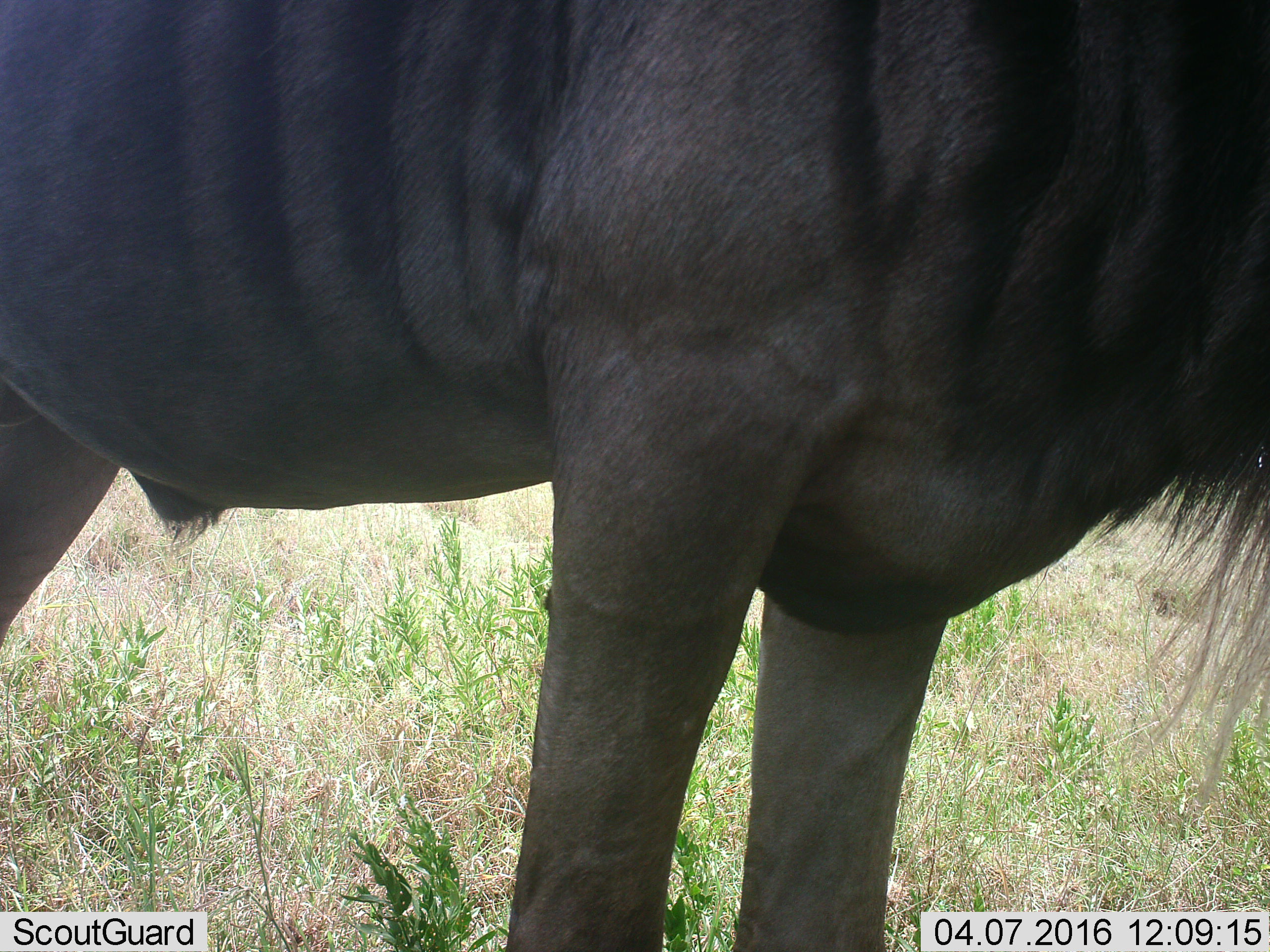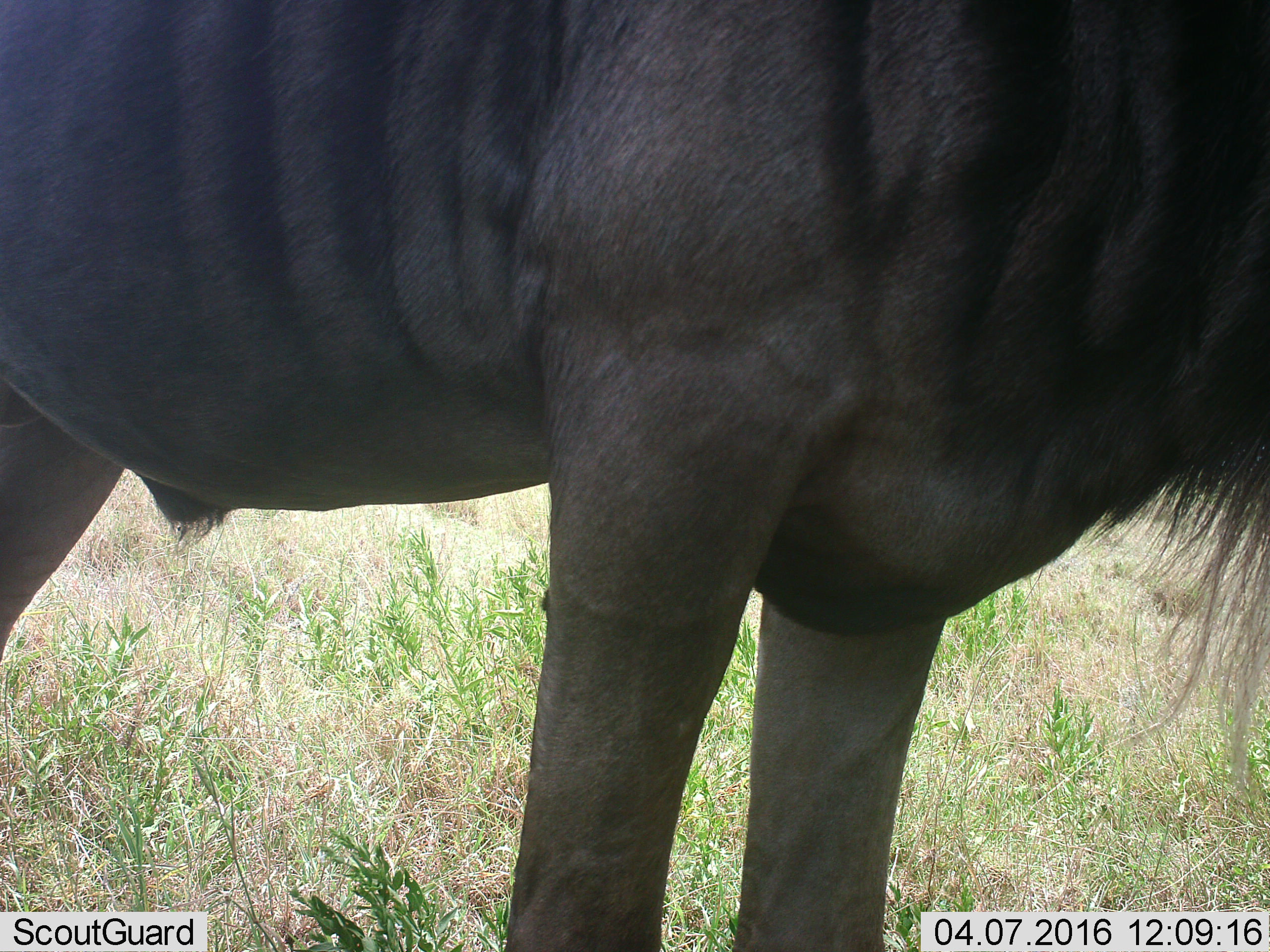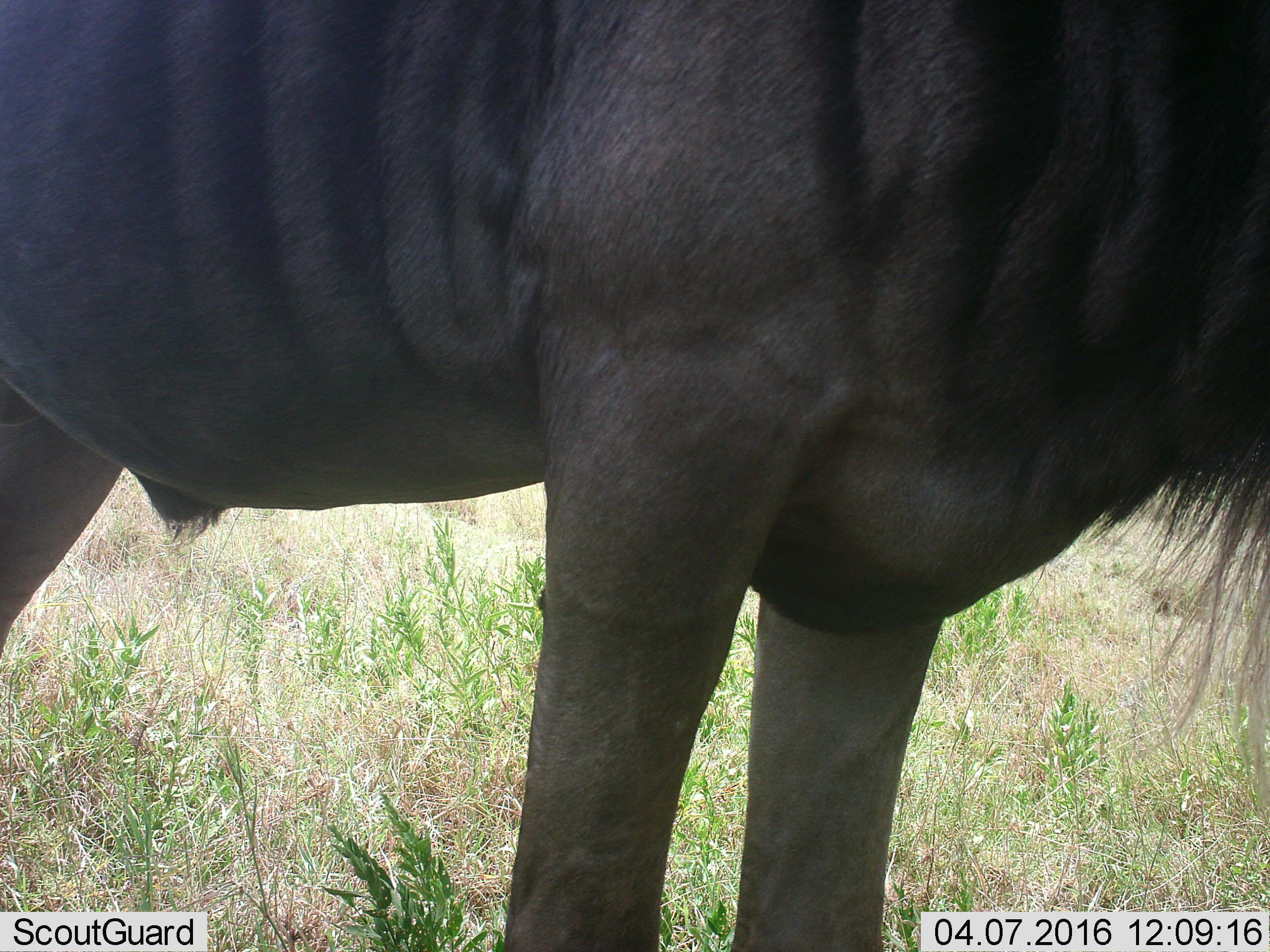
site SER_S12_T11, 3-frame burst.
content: unidentified animal